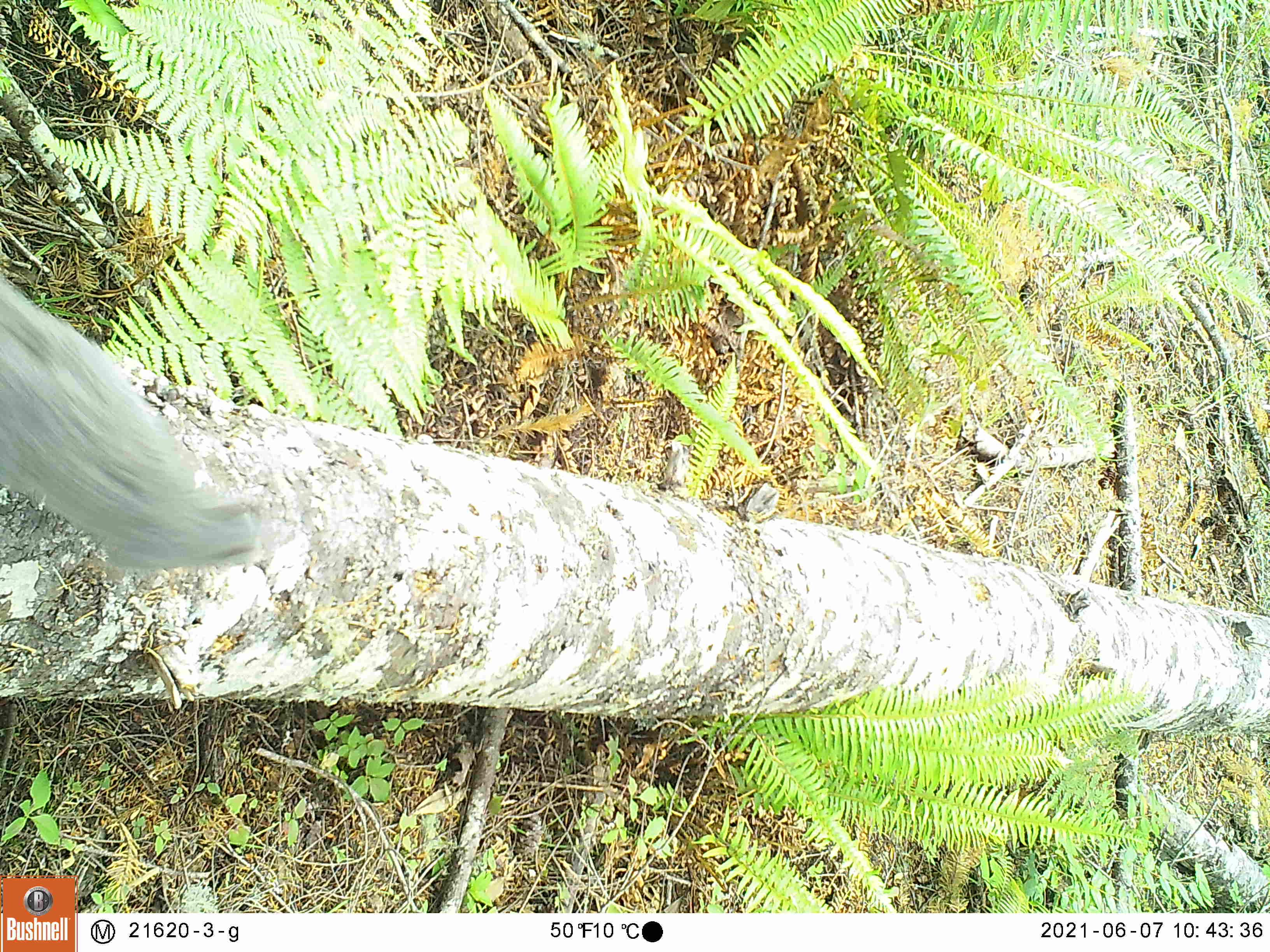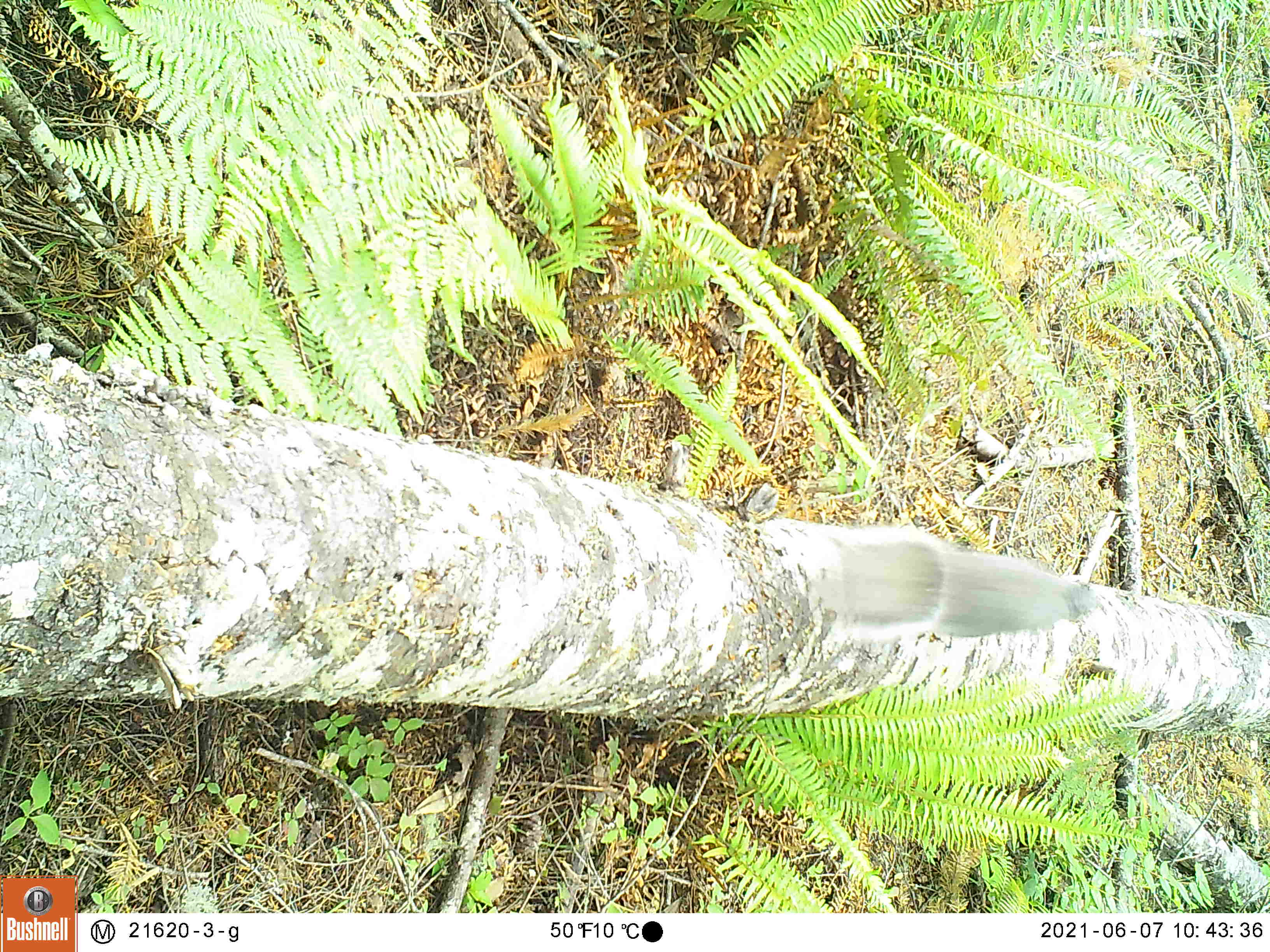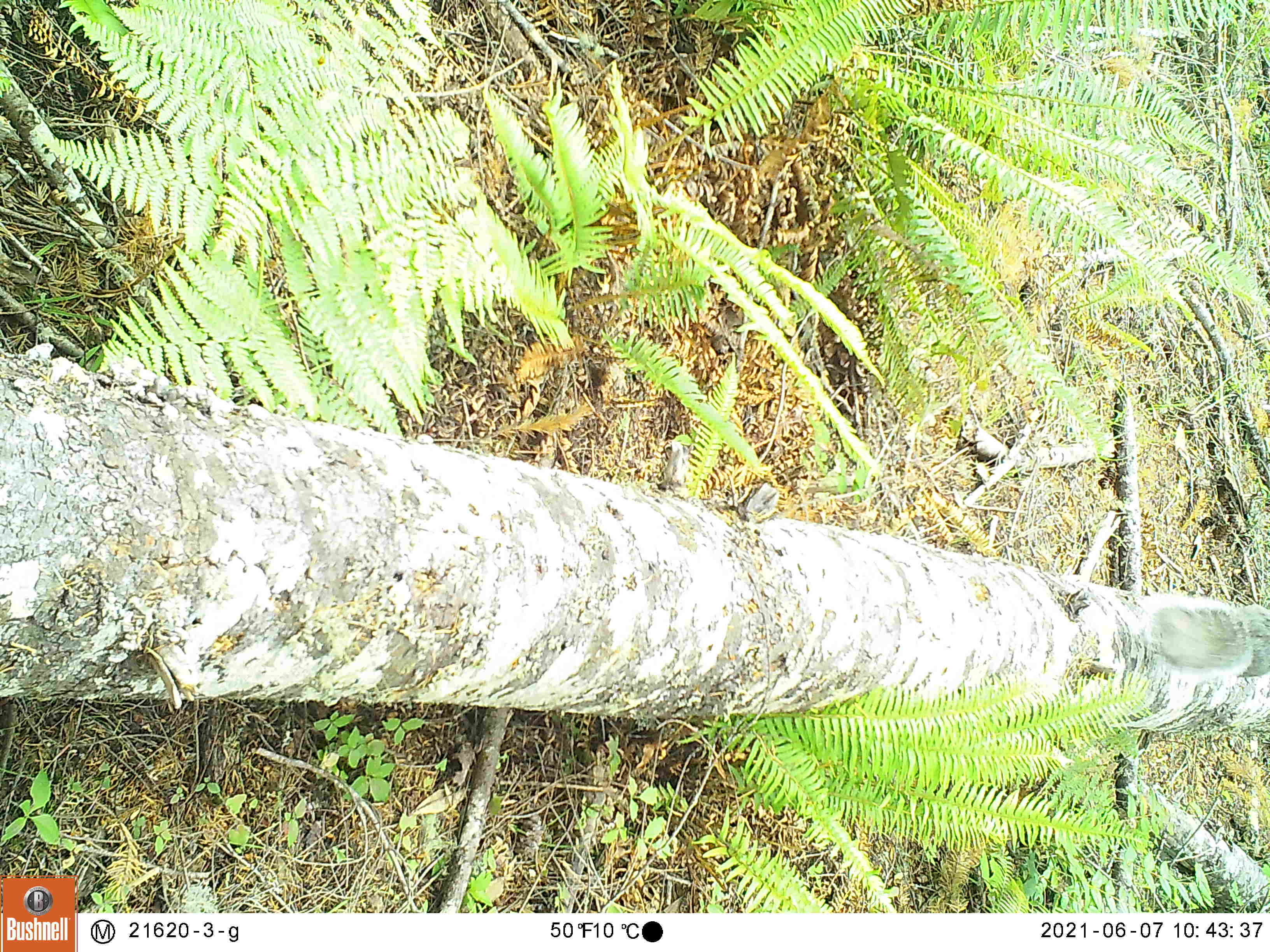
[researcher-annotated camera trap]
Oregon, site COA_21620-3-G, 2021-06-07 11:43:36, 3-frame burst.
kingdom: Animalia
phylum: Chordata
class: Mammalia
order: Rodentia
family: Sciuridae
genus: Sciurus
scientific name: Sciurus griseus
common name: western gray squirrel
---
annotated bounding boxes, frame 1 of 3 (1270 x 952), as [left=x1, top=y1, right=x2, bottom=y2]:
western gray squirrel: [left=0, top=249, right=291, bottom=603]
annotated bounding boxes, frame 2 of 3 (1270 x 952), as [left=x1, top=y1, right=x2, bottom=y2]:
western gray squirrel: [left=796, top=515, right=1114, bottom=671]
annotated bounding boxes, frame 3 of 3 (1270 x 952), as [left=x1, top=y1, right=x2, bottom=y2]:
western gray squirrel: [left=1120, top=573, right=1268, bottom=694]